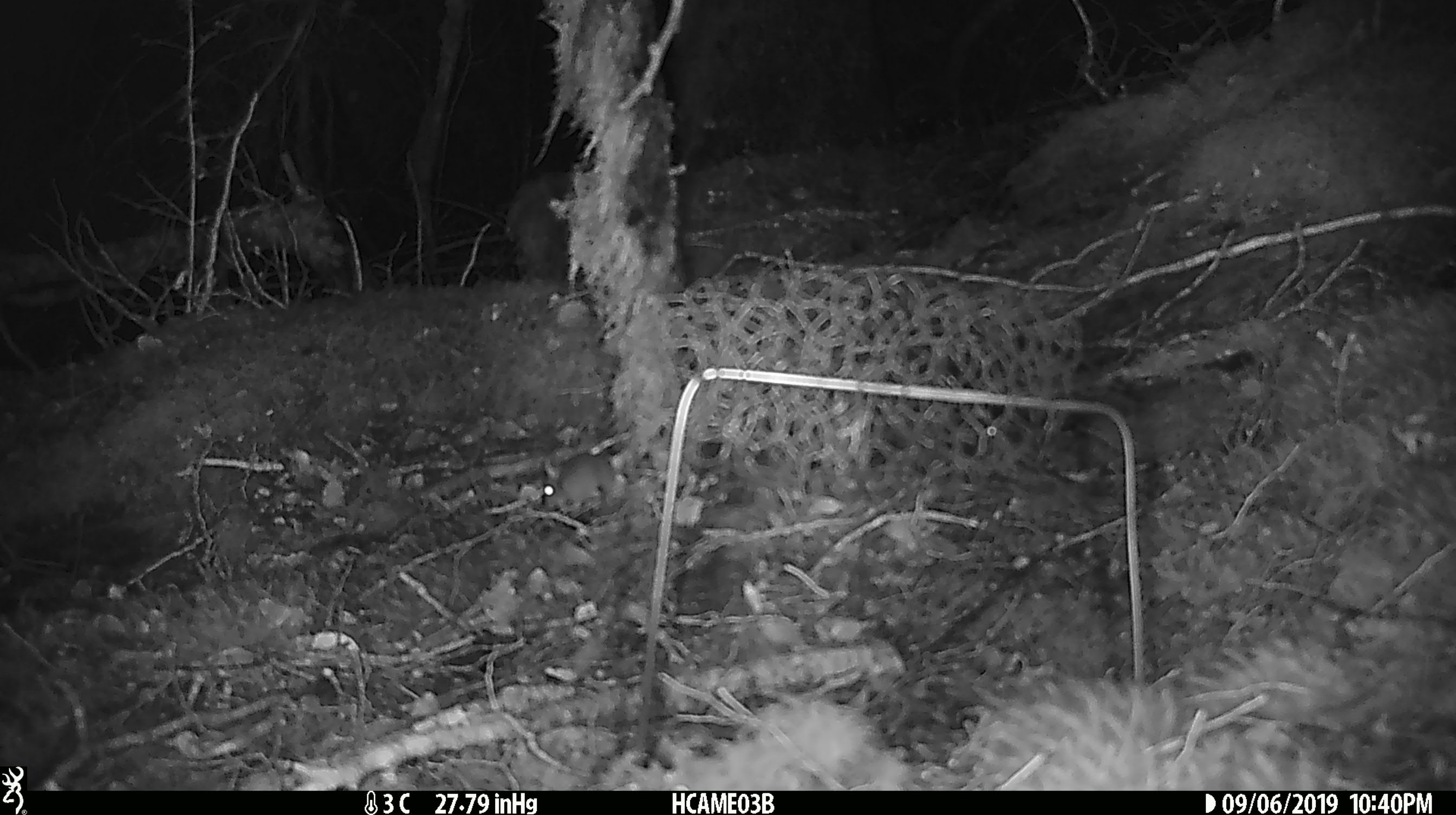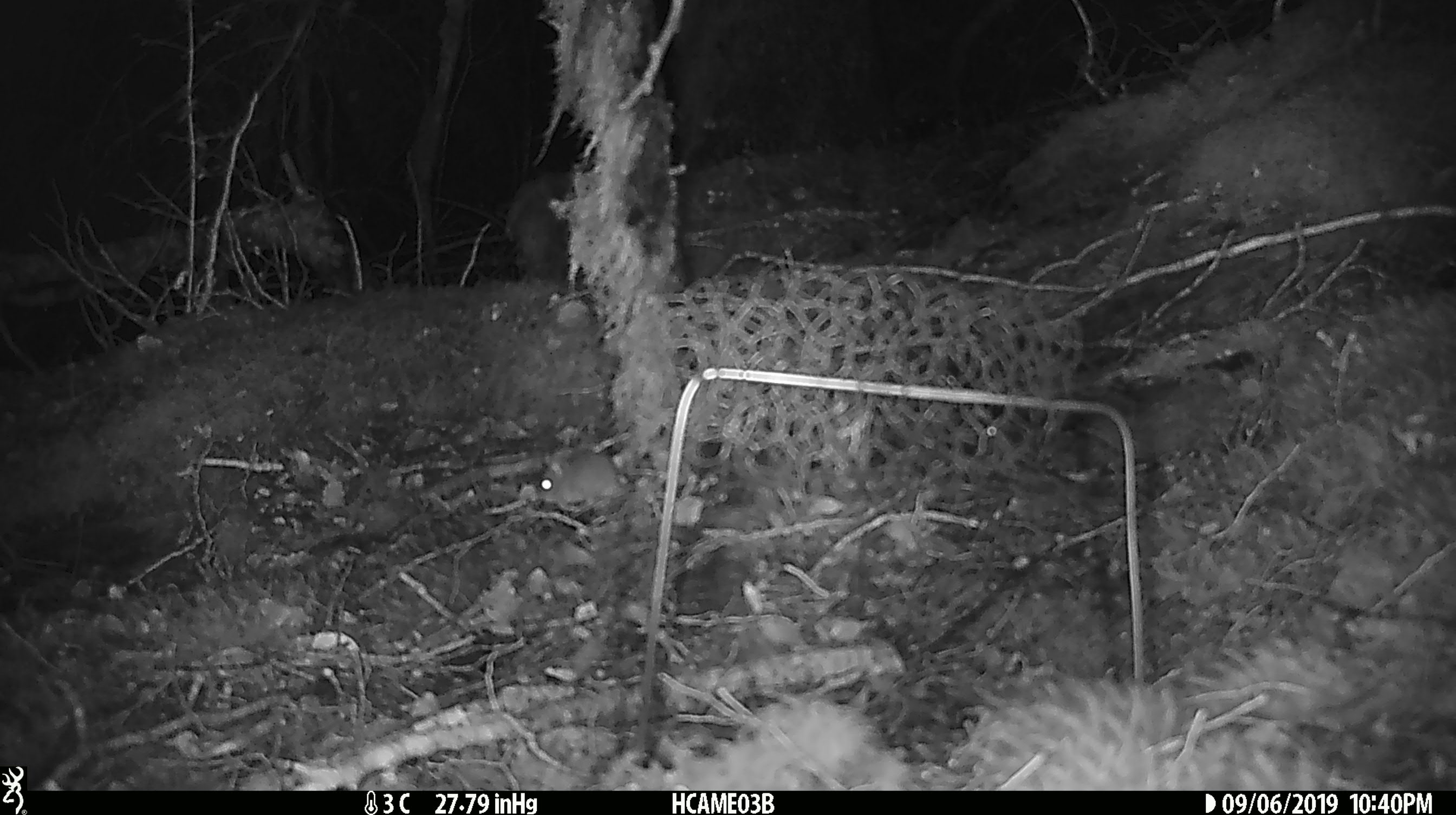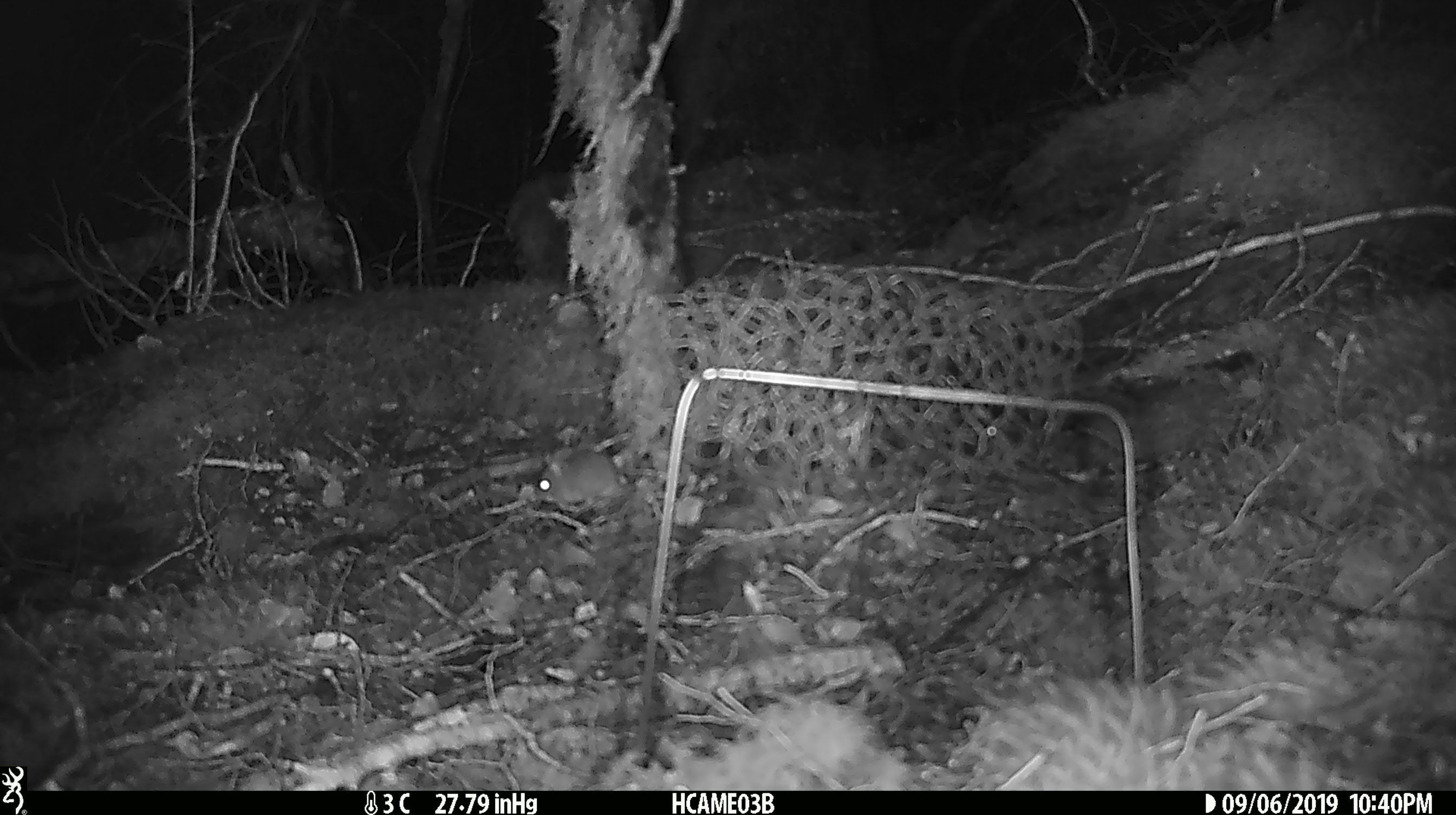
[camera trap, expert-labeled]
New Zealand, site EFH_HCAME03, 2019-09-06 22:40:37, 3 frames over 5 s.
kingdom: Animalia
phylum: Chordata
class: Mammalia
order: Rodentia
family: Muridae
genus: Mus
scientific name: Mus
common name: mouse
Mouse (Mus).